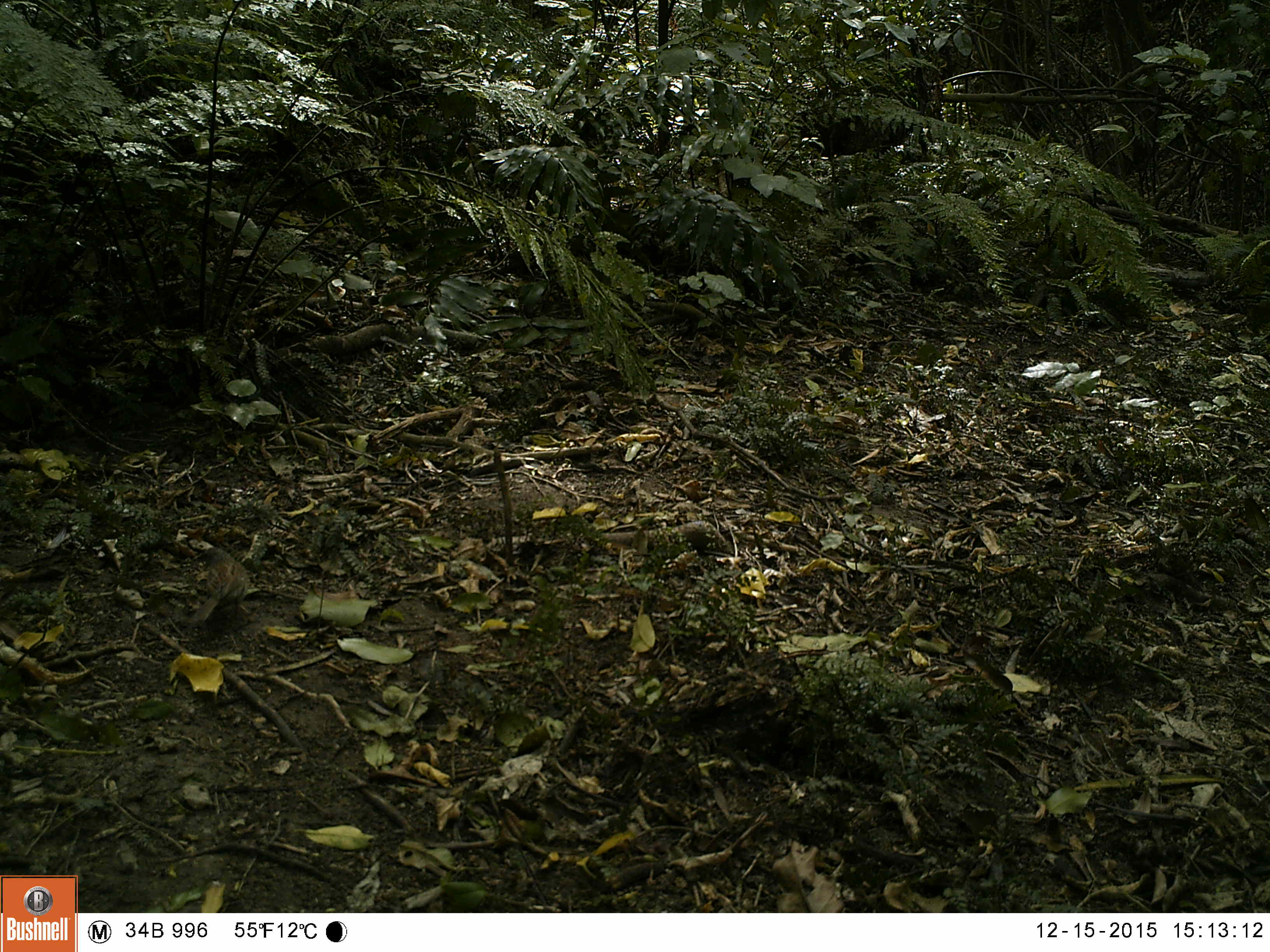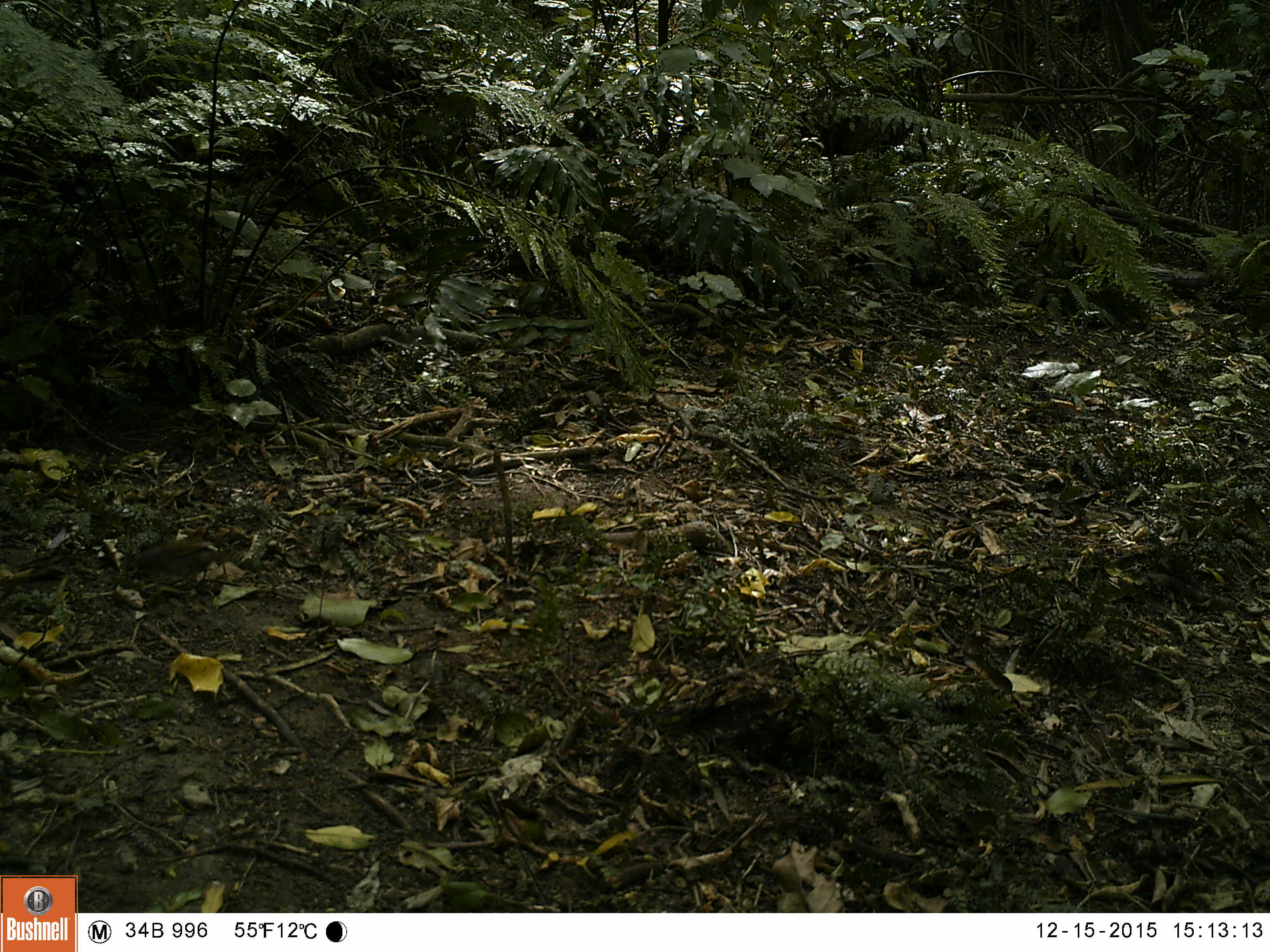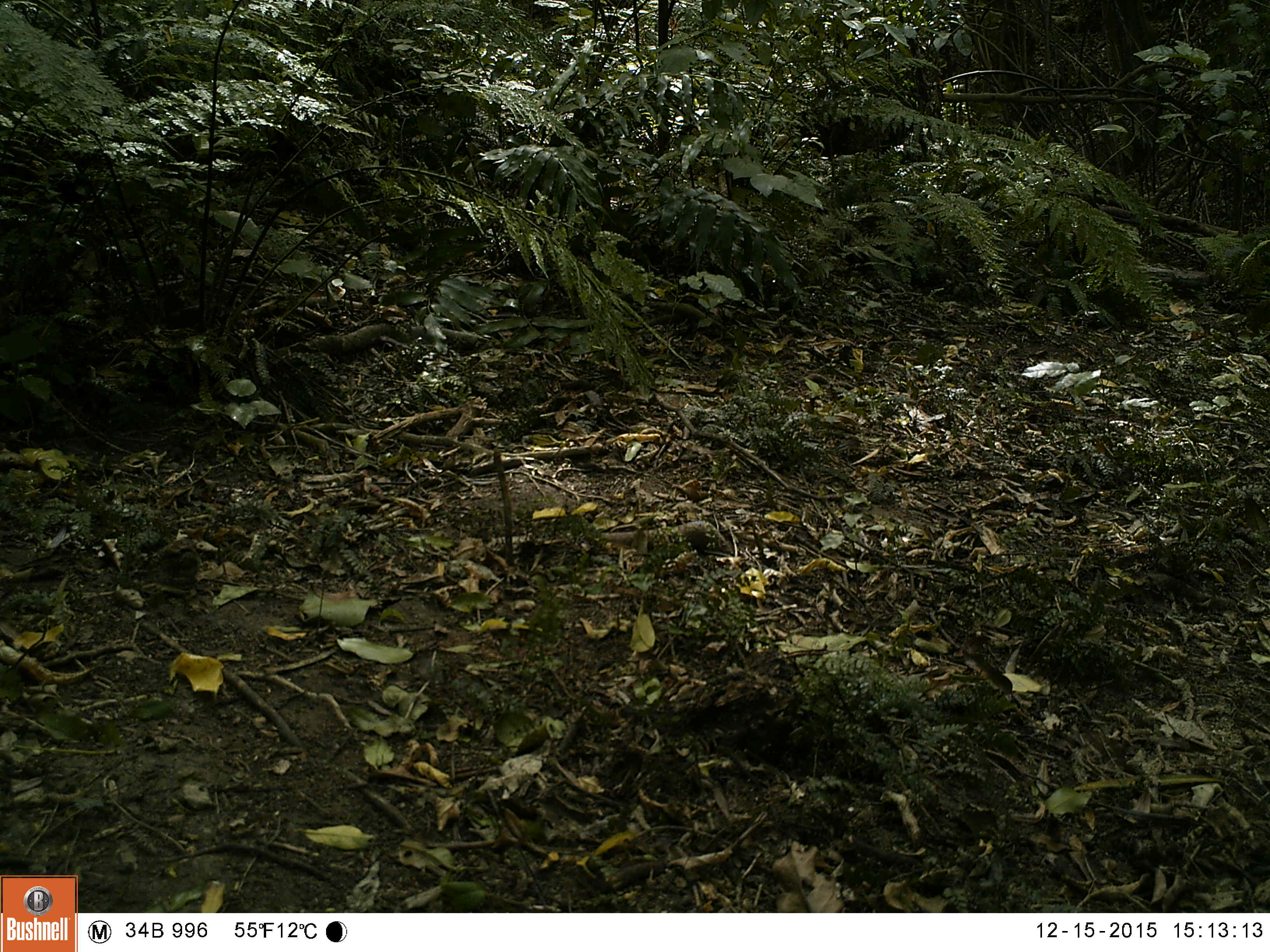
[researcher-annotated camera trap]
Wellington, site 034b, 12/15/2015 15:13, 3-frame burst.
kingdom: Animalia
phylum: Chordata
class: Aves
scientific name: Aves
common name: bird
Bird (Aves).